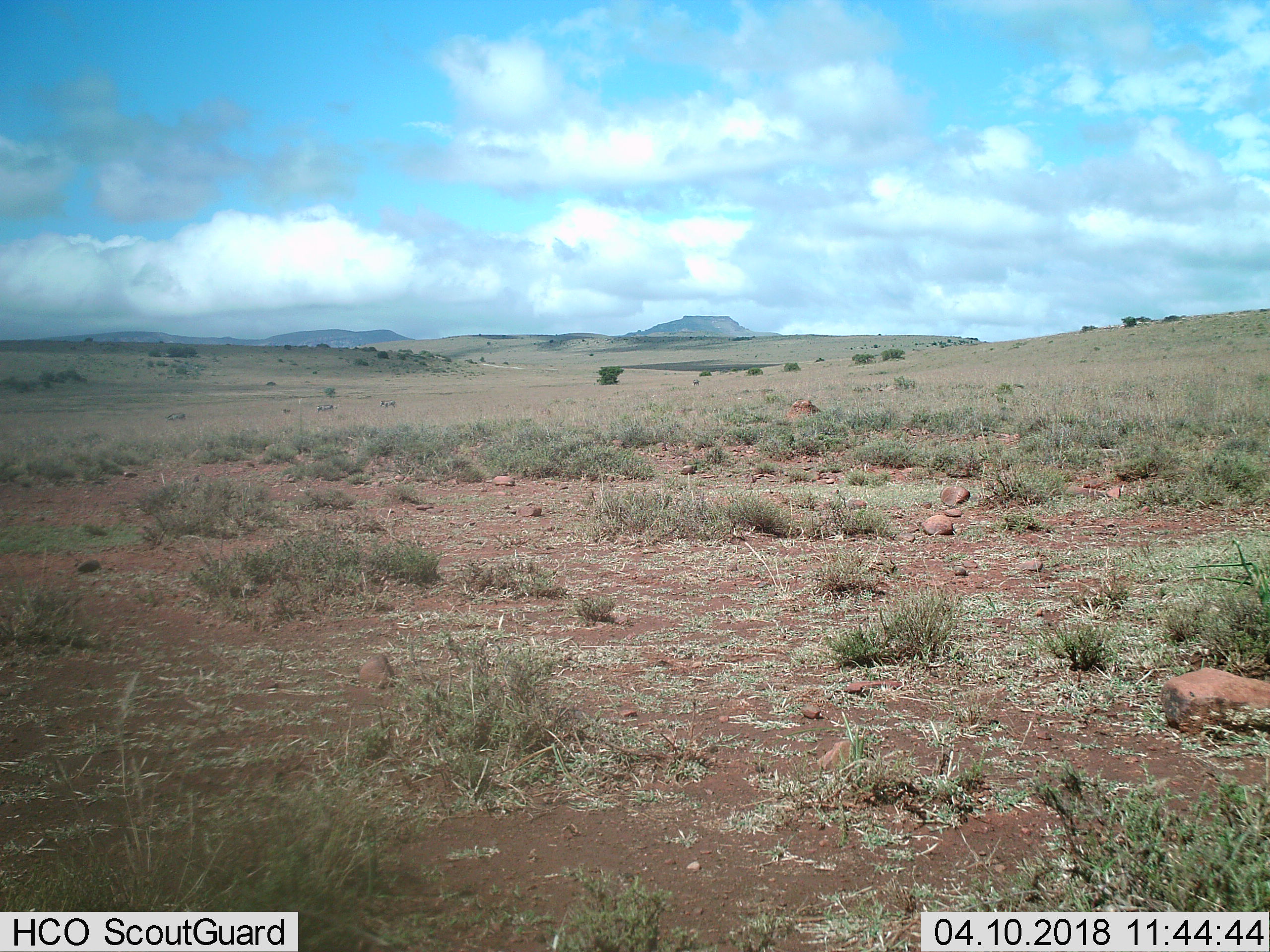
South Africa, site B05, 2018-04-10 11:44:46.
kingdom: Animalia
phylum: Chordata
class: Mammalia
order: Perissodactyla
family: Equidae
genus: Equus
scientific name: Equus quagga burchellii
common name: burchell's zebra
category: zebraburchells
Zebraburchells (burchell's zebra) (Equus quagga burchellii), count 4. Behavior (volunteer vote fractions): standing 67%, resting 0%, moving 33%, interacting 33%. Young present (vote fraction): 0%. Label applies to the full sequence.